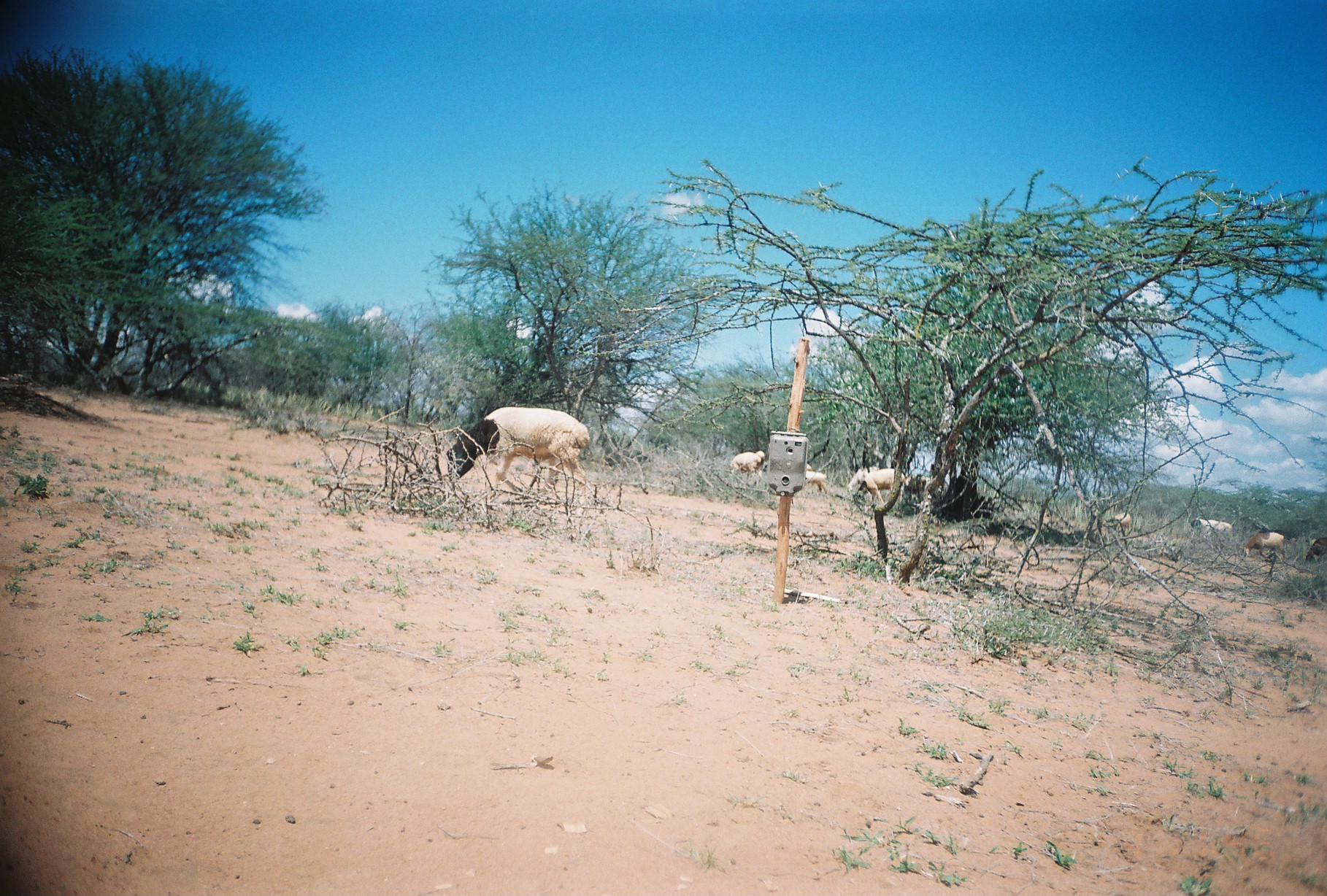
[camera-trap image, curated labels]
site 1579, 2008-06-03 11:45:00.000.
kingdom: Animalia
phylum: Chordata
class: Mammalia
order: Artiodactyla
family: Bovidae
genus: Ovis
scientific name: Ovis aries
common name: domestic sheep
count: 13